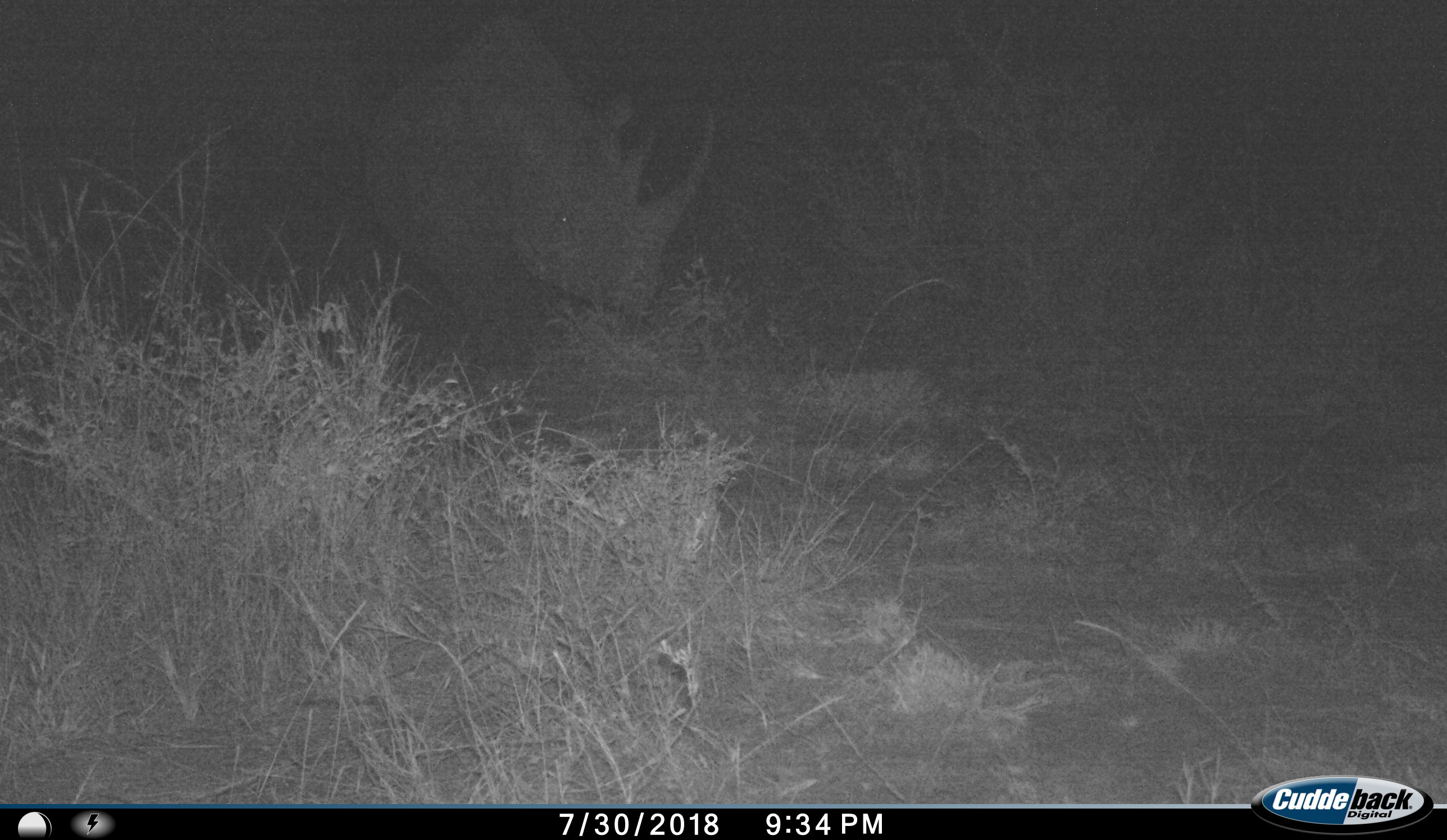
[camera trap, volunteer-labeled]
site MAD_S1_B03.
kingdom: Animalia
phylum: Chordata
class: Mammalia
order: Perissodactyla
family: Rhinocerotidae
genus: Diceros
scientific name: Diceros bicornis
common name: black rhinoceros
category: rhinocerosblack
Rhinocerosblack (black rhinoceros) (Diceros bicornis), count 1. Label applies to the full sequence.